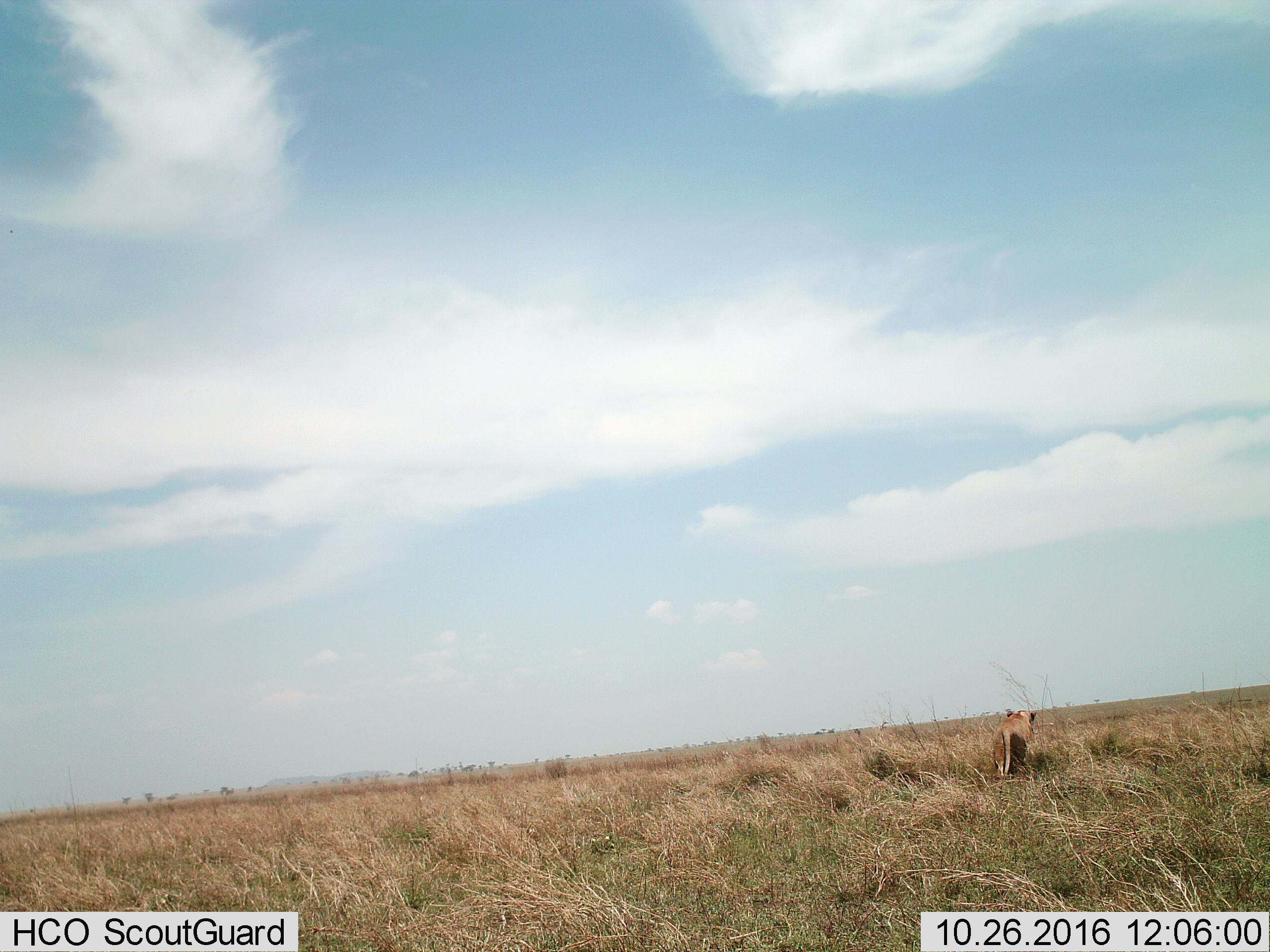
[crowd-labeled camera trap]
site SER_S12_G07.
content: unidentified animal